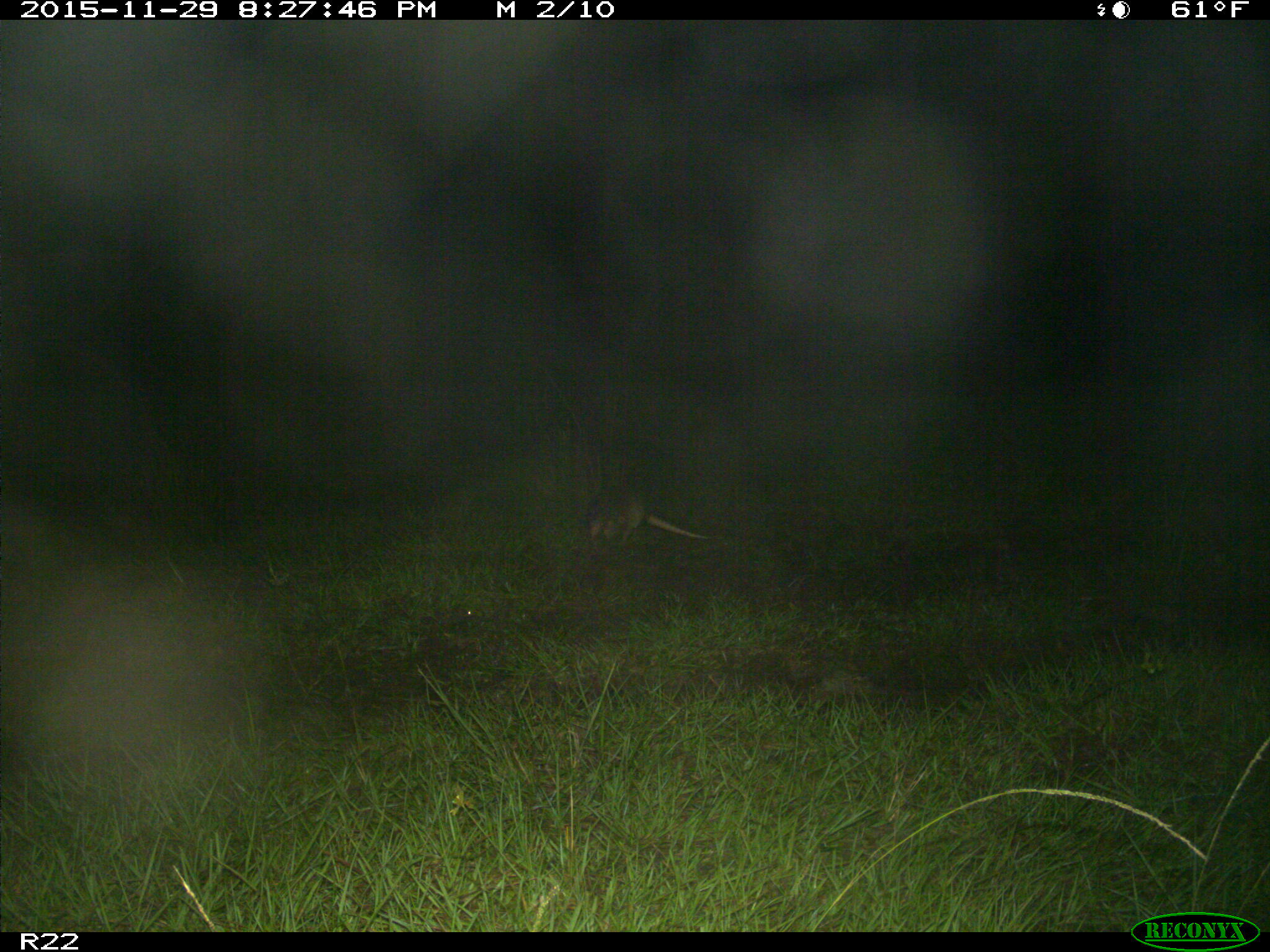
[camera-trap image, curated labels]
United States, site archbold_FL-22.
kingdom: Animalia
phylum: Chordata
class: Mammalia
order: Cingulata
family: Dasypodidae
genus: Dasypus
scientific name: Dasypus novemcinctus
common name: nine-banded armadillo